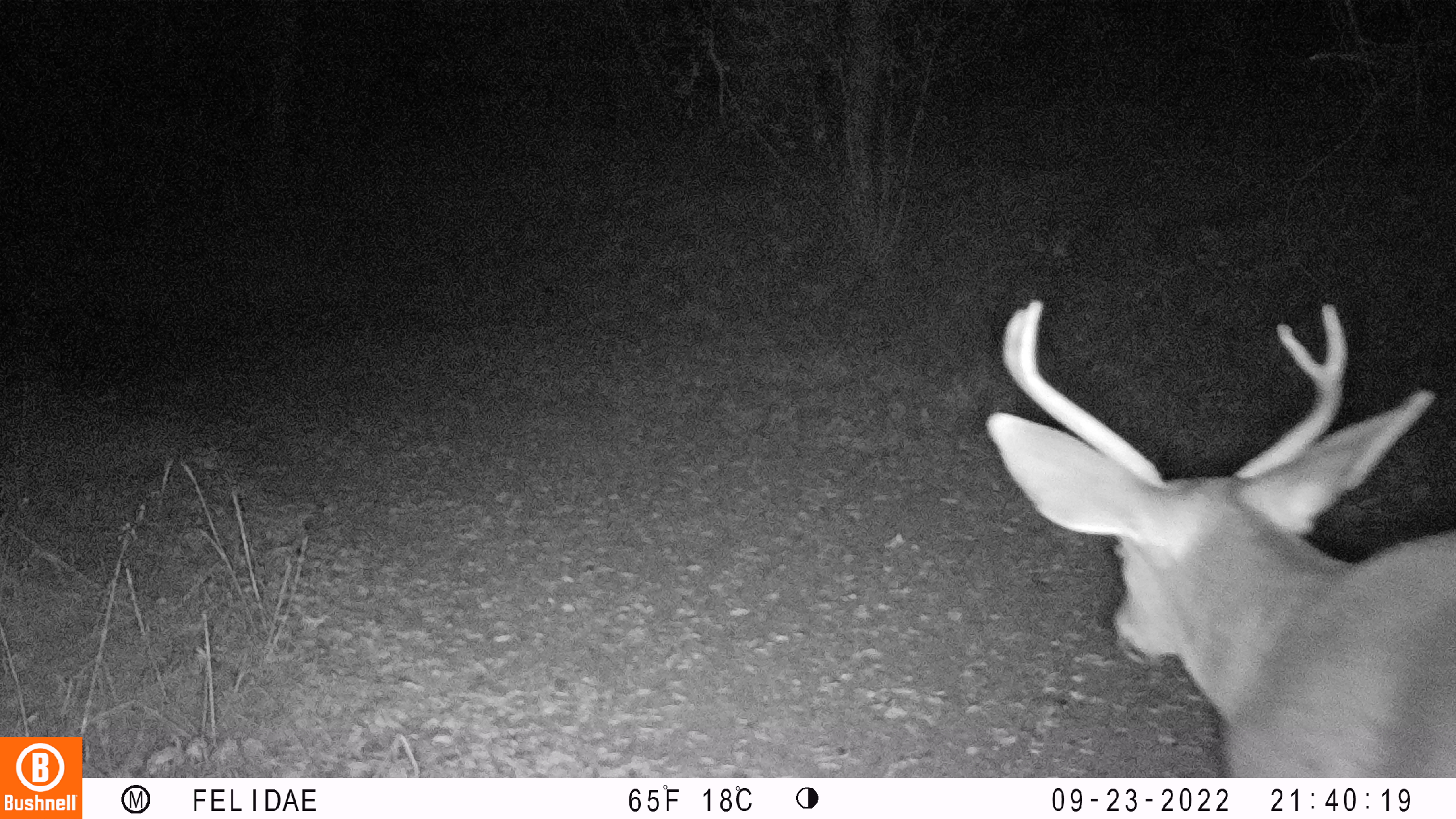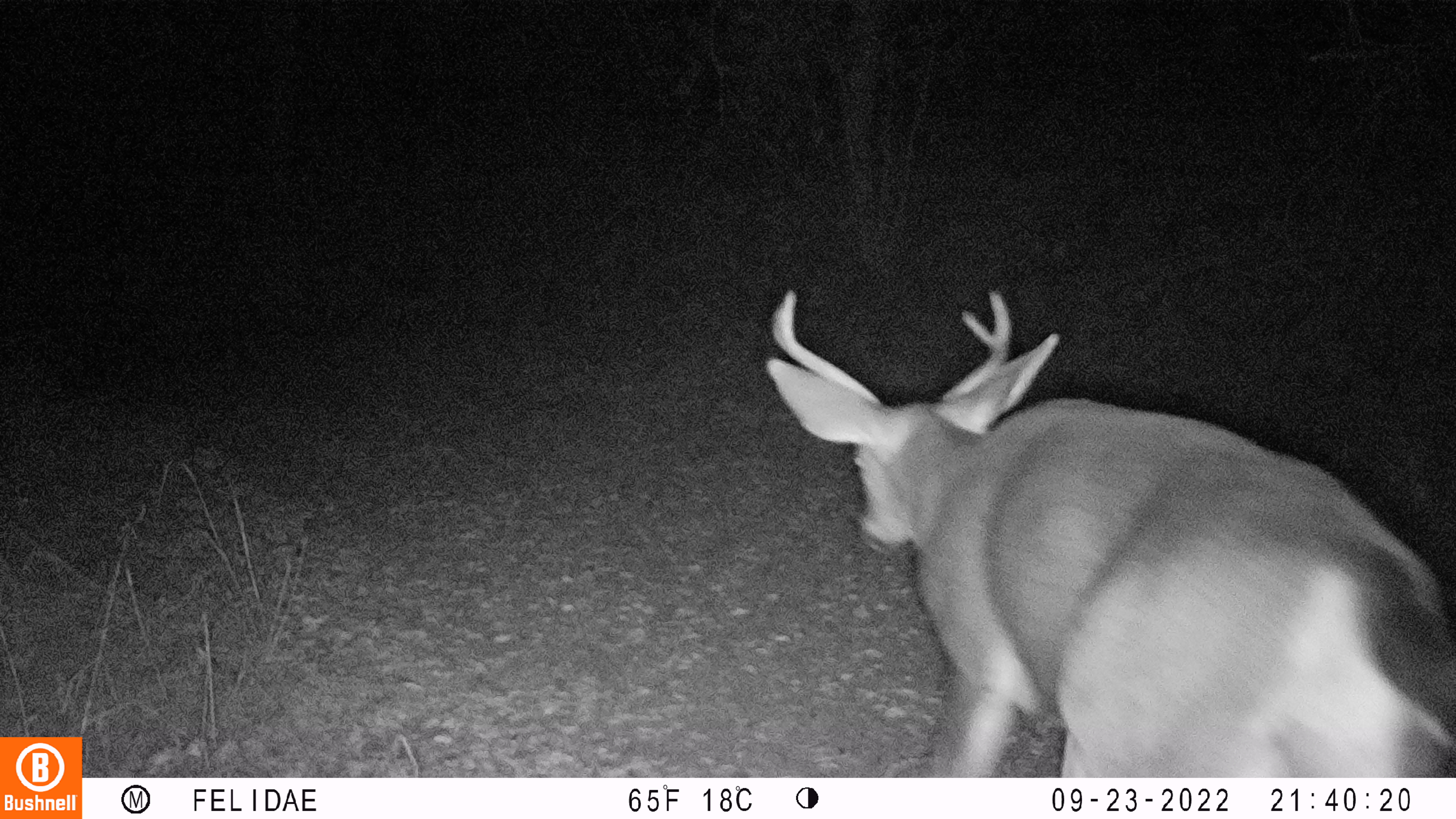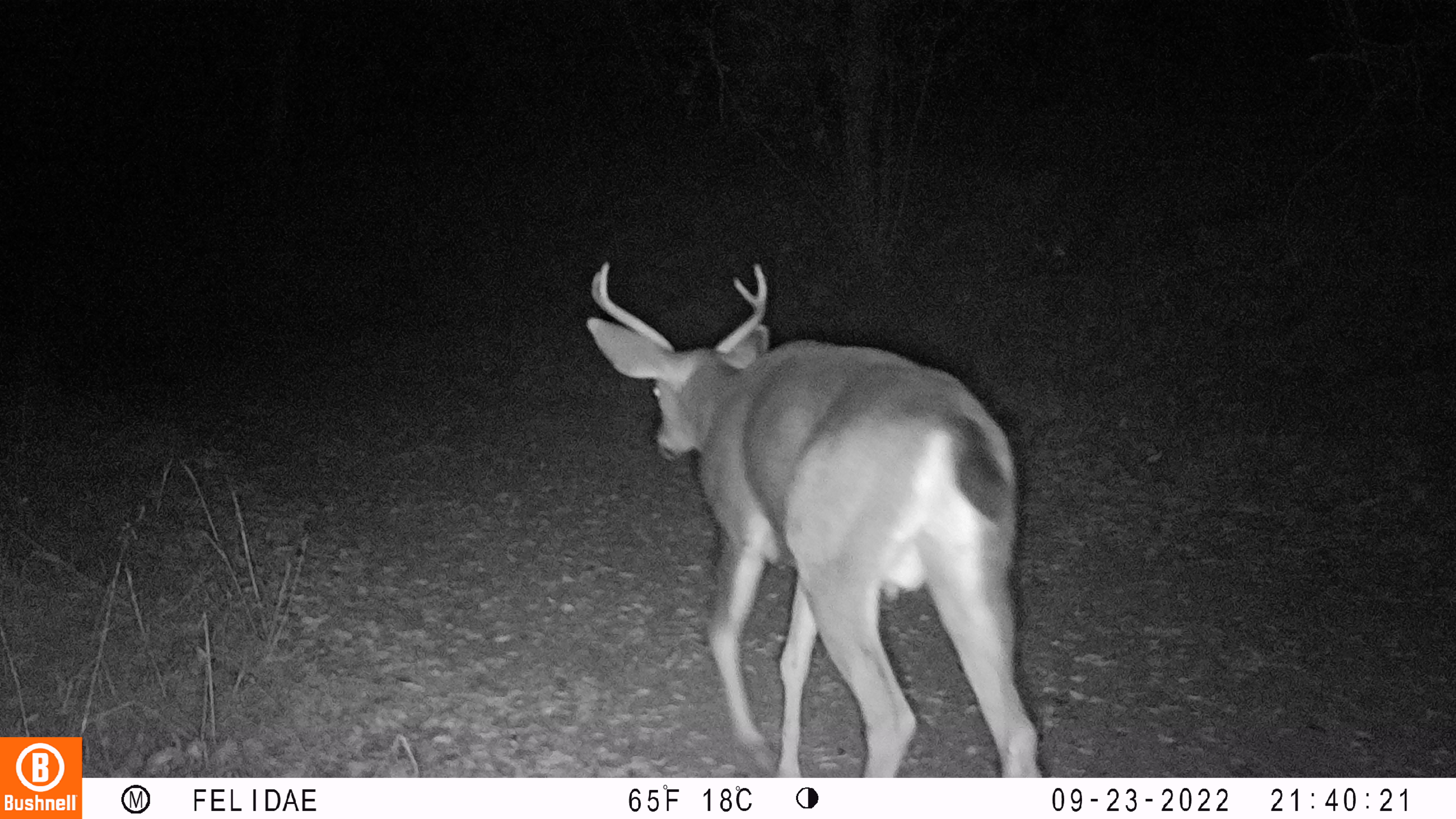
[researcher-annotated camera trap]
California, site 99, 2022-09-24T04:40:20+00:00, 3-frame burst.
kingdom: Animalia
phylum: Chordata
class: Mammalia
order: Artiodactyla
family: Cervidae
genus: Odocoileus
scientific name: Odocoileus hemionus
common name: mule deer